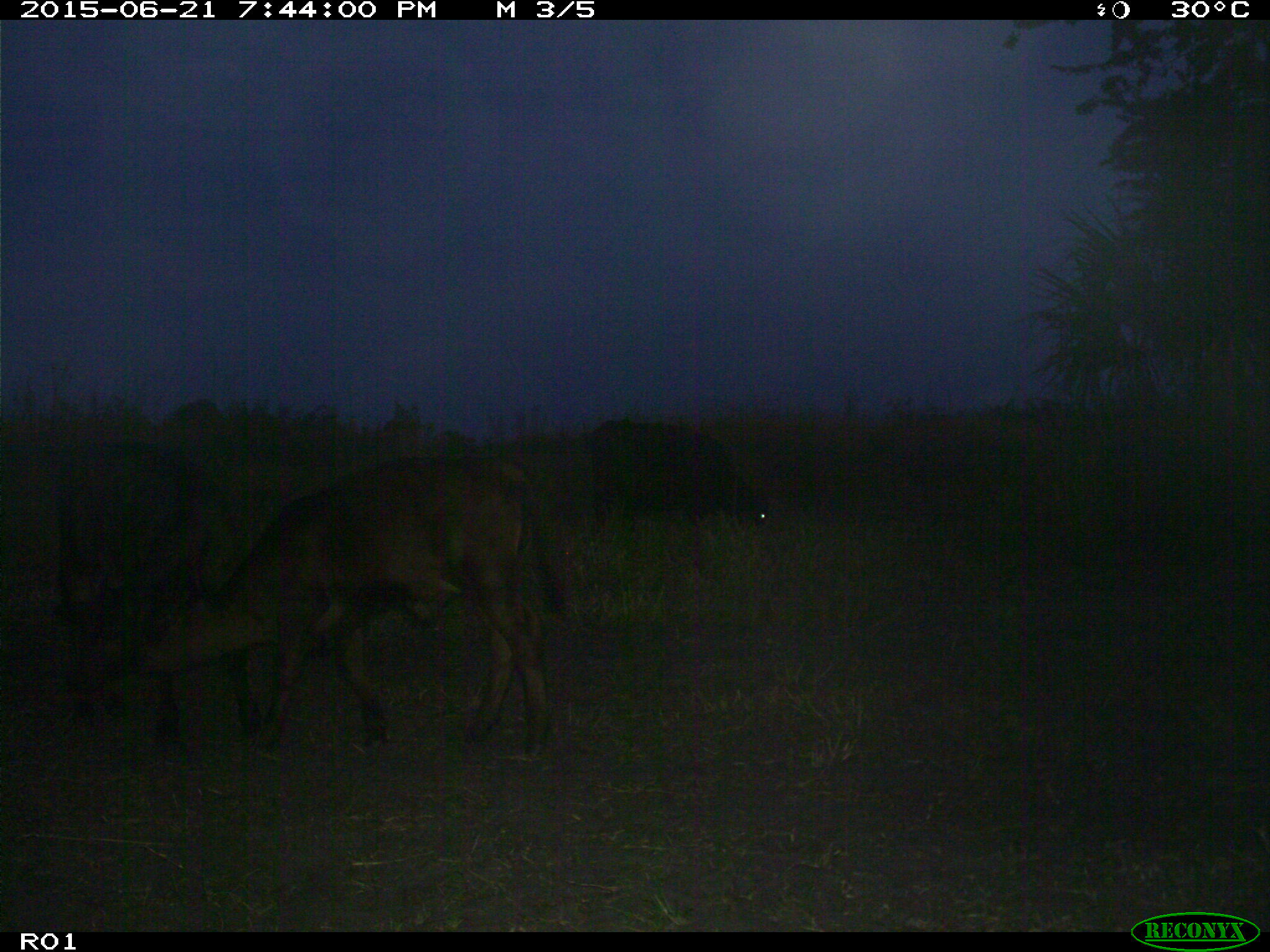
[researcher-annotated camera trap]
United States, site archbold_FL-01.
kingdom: Animalia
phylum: Chordata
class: Mammalia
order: Artiodactyla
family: Bovidae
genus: Bos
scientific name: Bos taurus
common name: domestic cow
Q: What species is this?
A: Bos taurus (domestic cow).